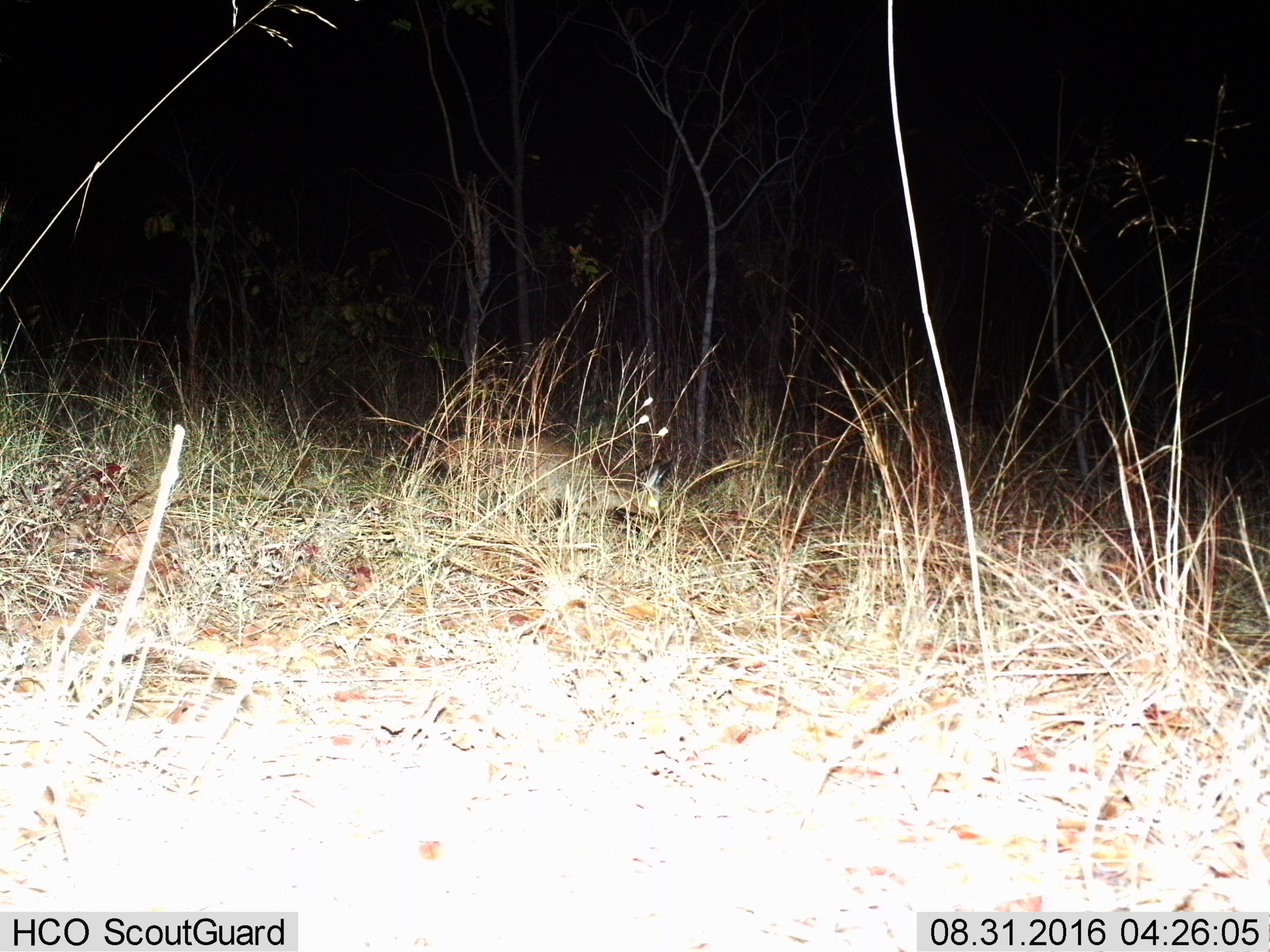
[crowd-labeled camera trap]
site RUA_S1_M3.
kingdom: Animalia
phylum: Chordata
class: Mammalia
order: Carnivora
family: Canidae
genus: Otocyon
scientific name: Otocyon megalotis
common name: bat-eared fox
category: foxbateared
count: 1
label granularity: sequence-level